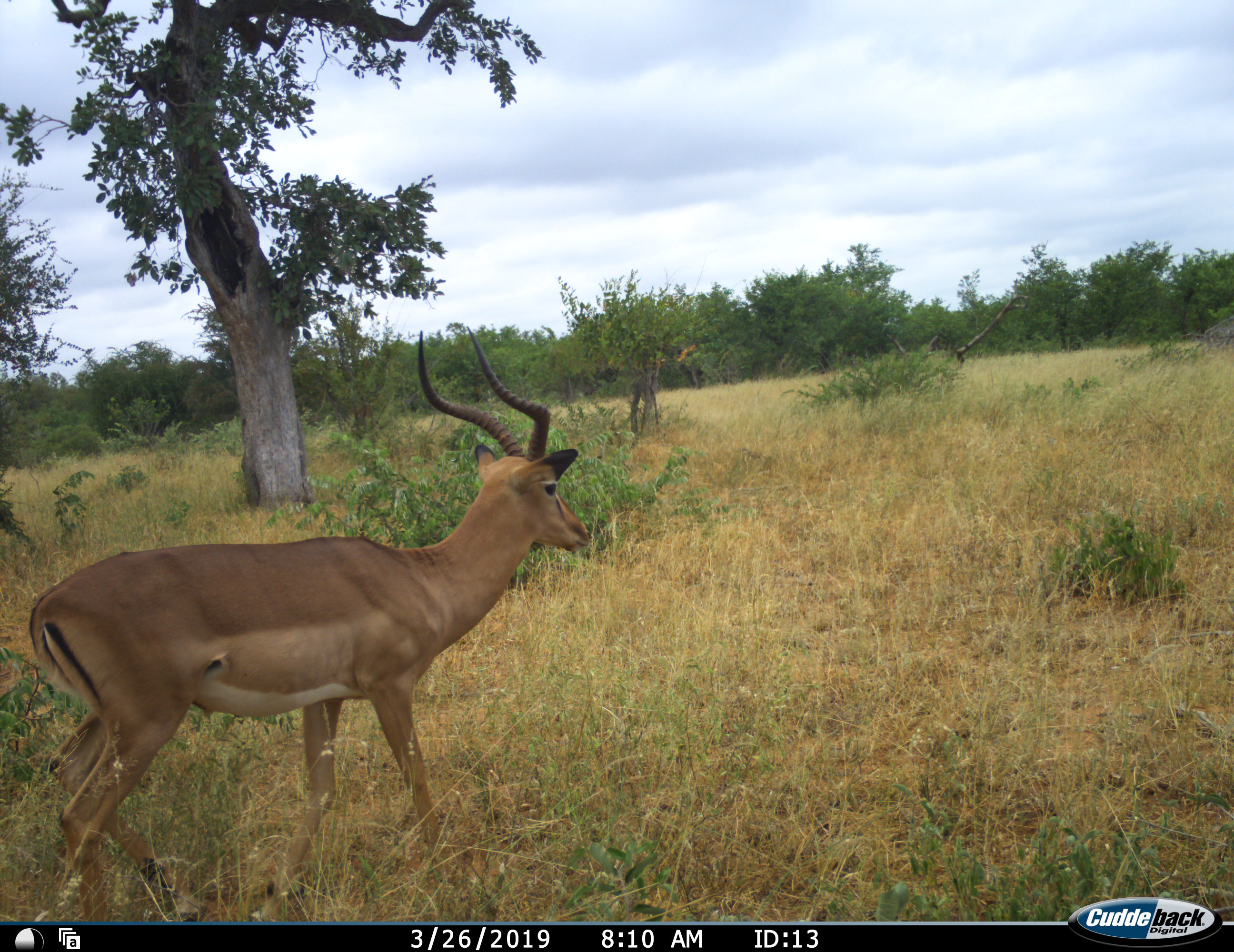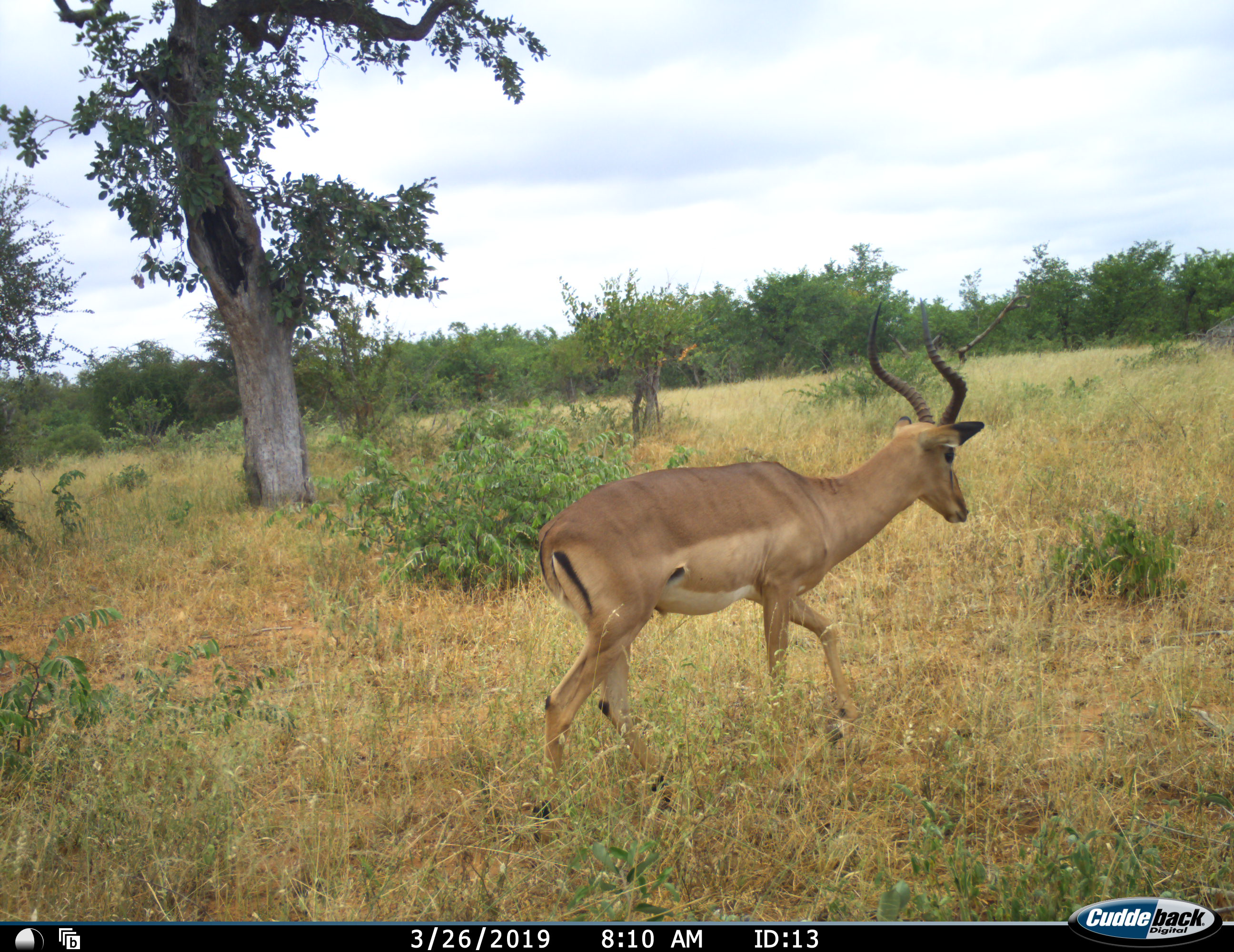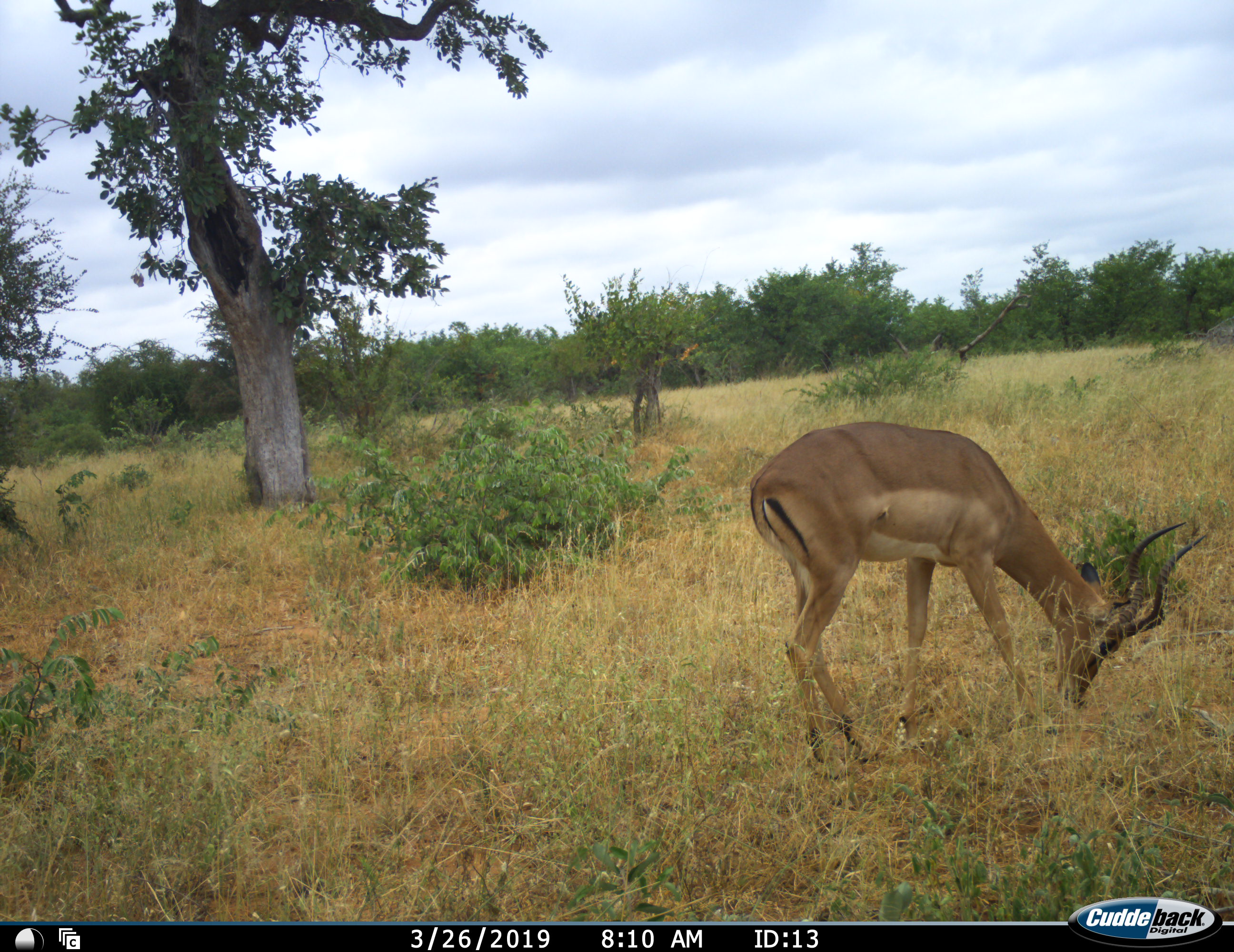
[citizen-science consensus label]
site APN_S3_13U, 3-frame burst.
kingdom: Animalia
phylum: Chordata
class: Mammalia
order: Artiodactyla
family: Bovidae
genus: Aepyceros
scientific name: Aepyceros melampus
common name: impala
Impala (Aepyceros melampus), count 1. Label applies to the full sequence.